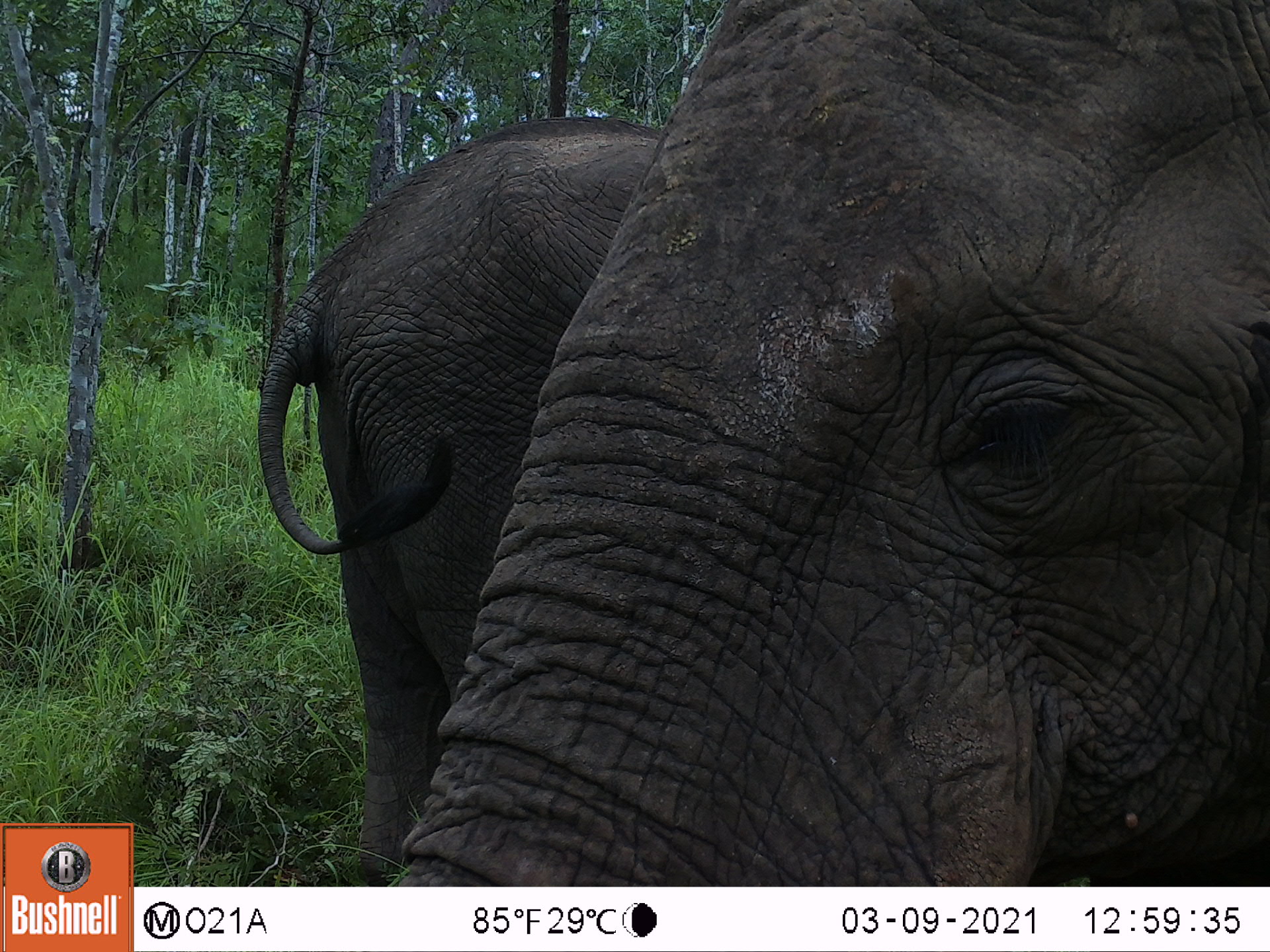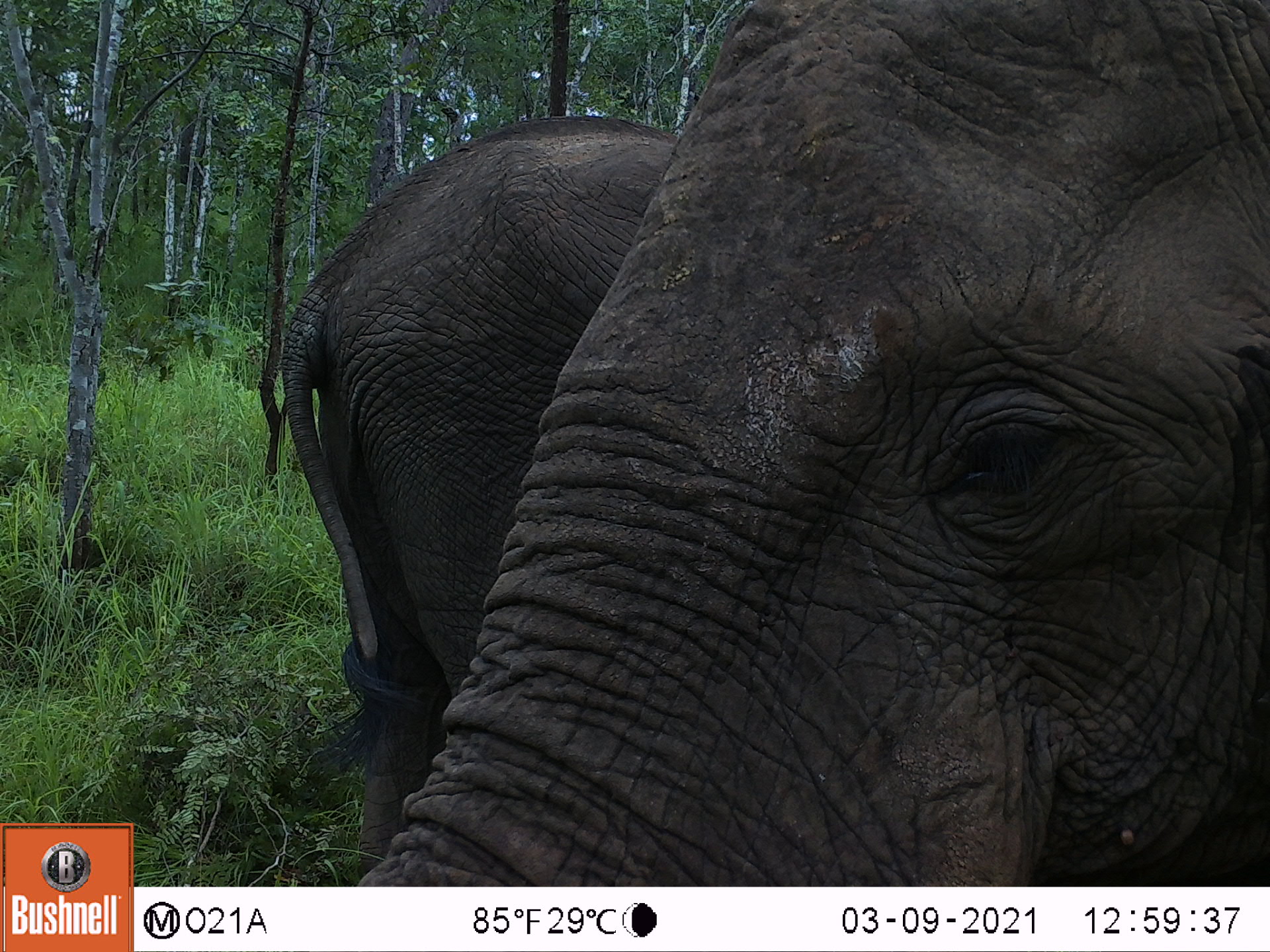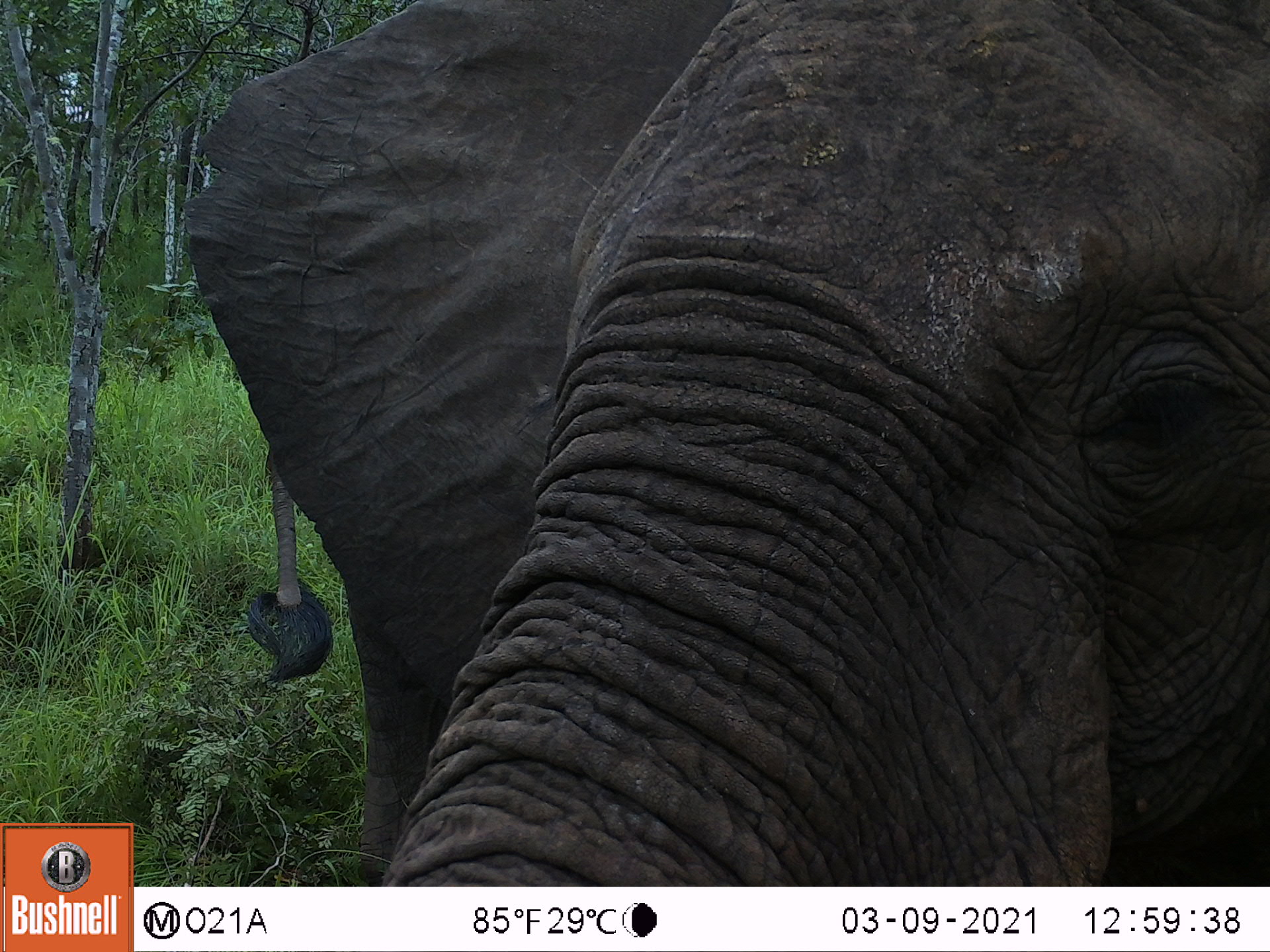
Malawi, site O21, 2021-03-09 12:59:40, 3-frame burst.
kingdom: Animalia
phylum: Chordata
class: Mammalia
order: Proboscidea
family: Elephantidae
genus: Loxodonta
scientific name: Loxodonta africana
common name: african savanna elephant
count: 2